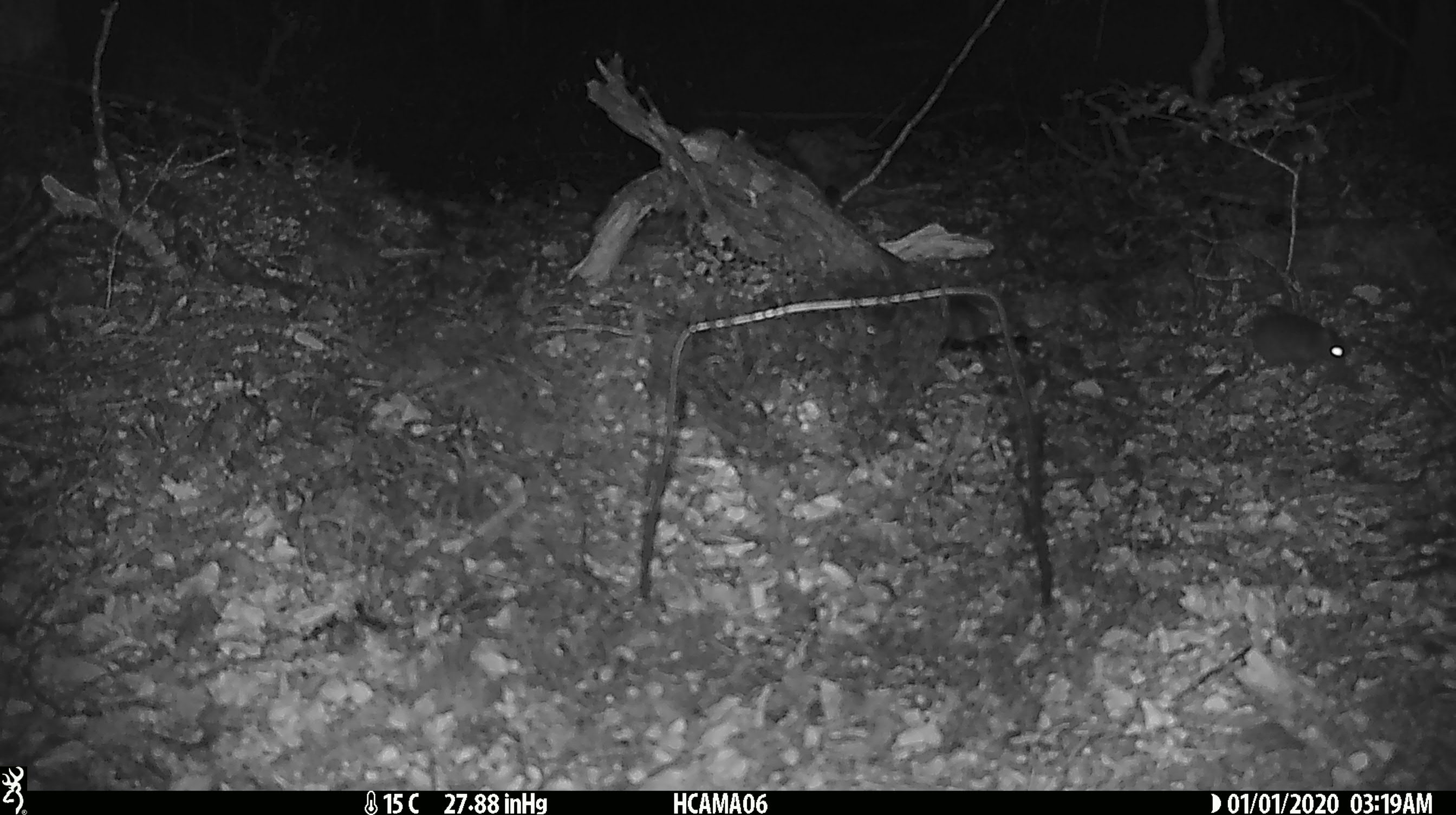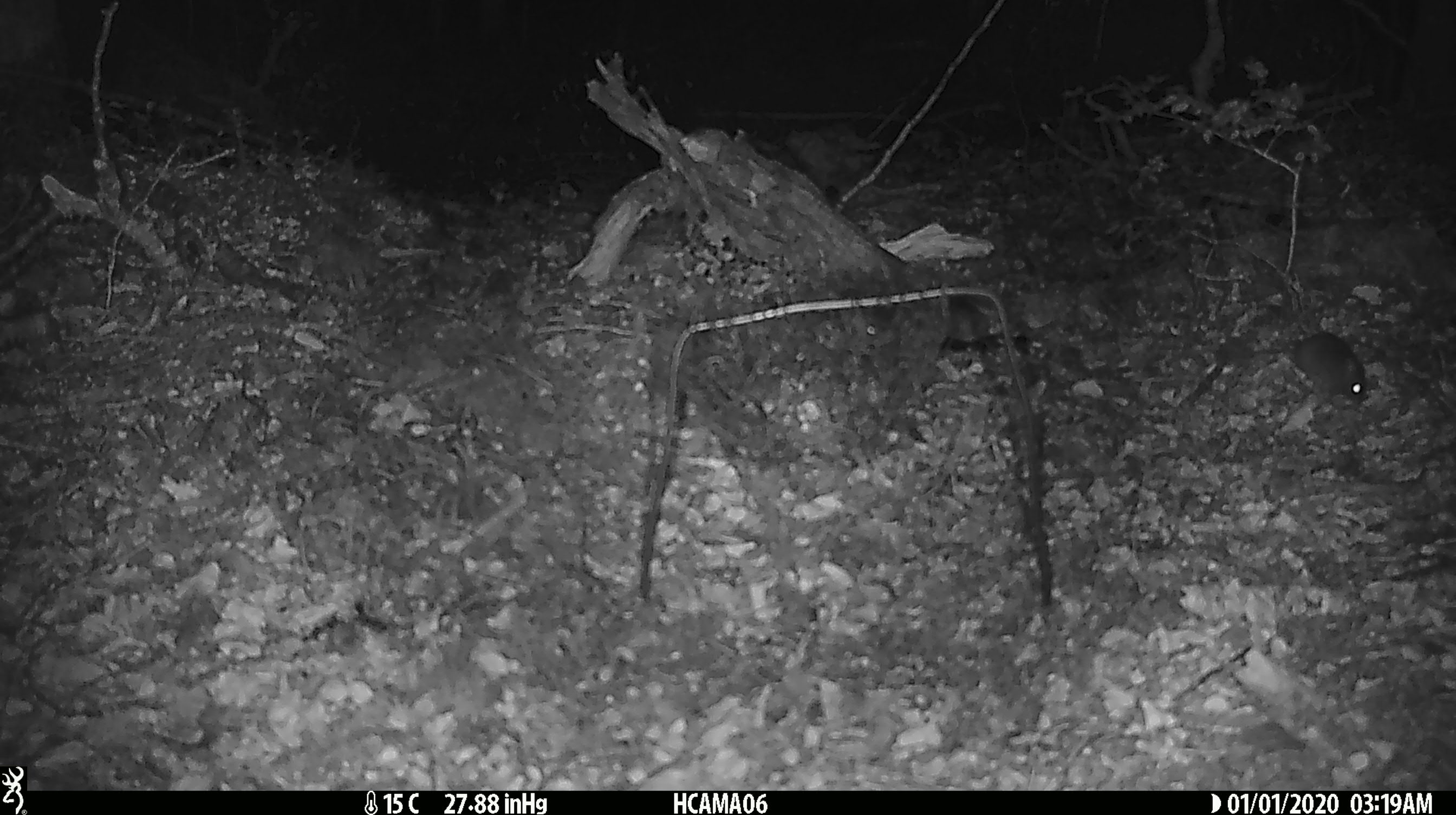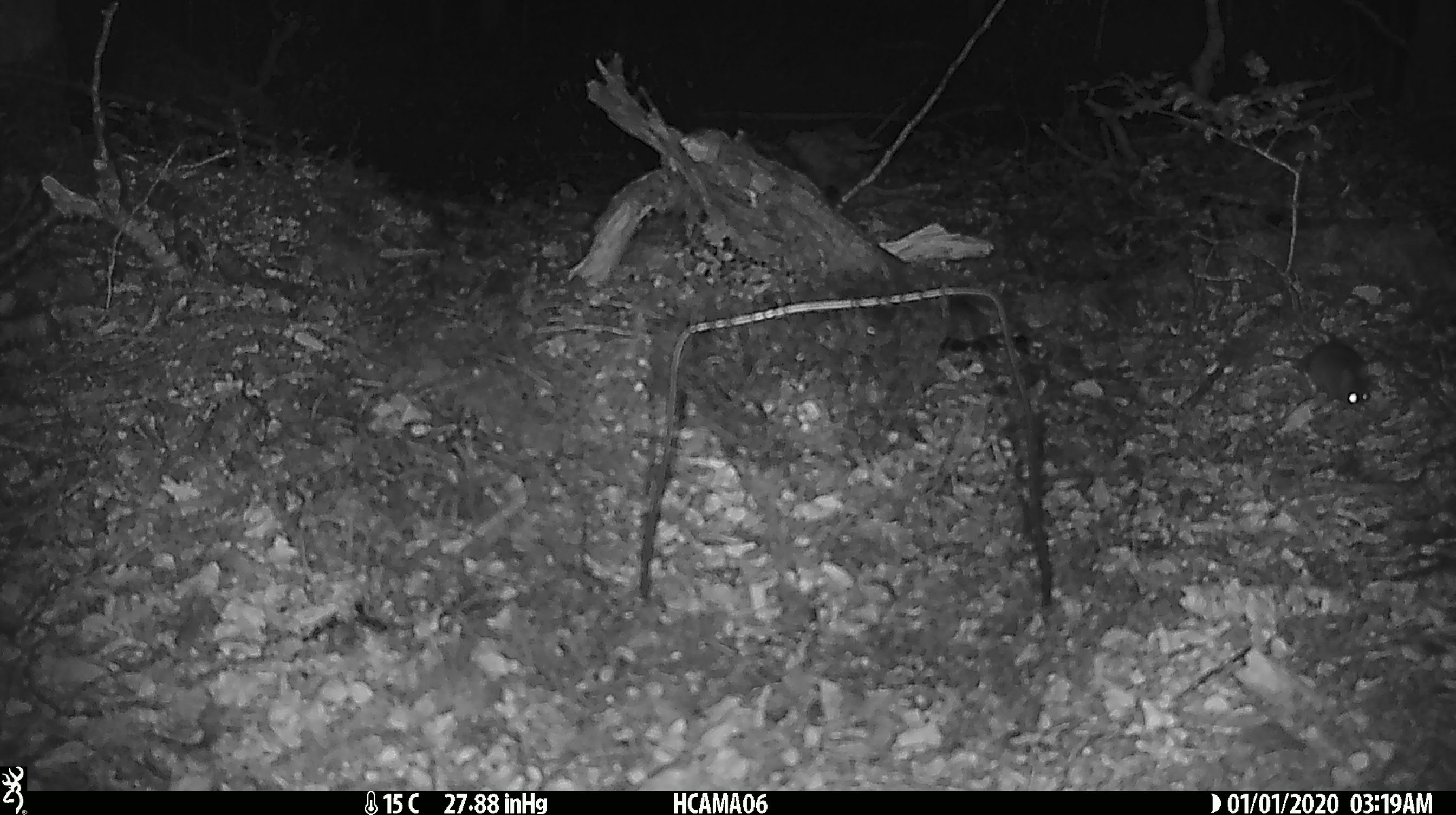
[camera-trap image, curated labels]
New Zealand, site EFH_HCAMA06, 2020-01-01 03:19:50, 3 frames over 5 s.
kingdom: Animalia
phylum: Chordata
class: Mammalia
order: Rodentia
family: Muridae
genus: Mus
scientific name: Mus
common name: mouse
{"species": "mouse (Mus)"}